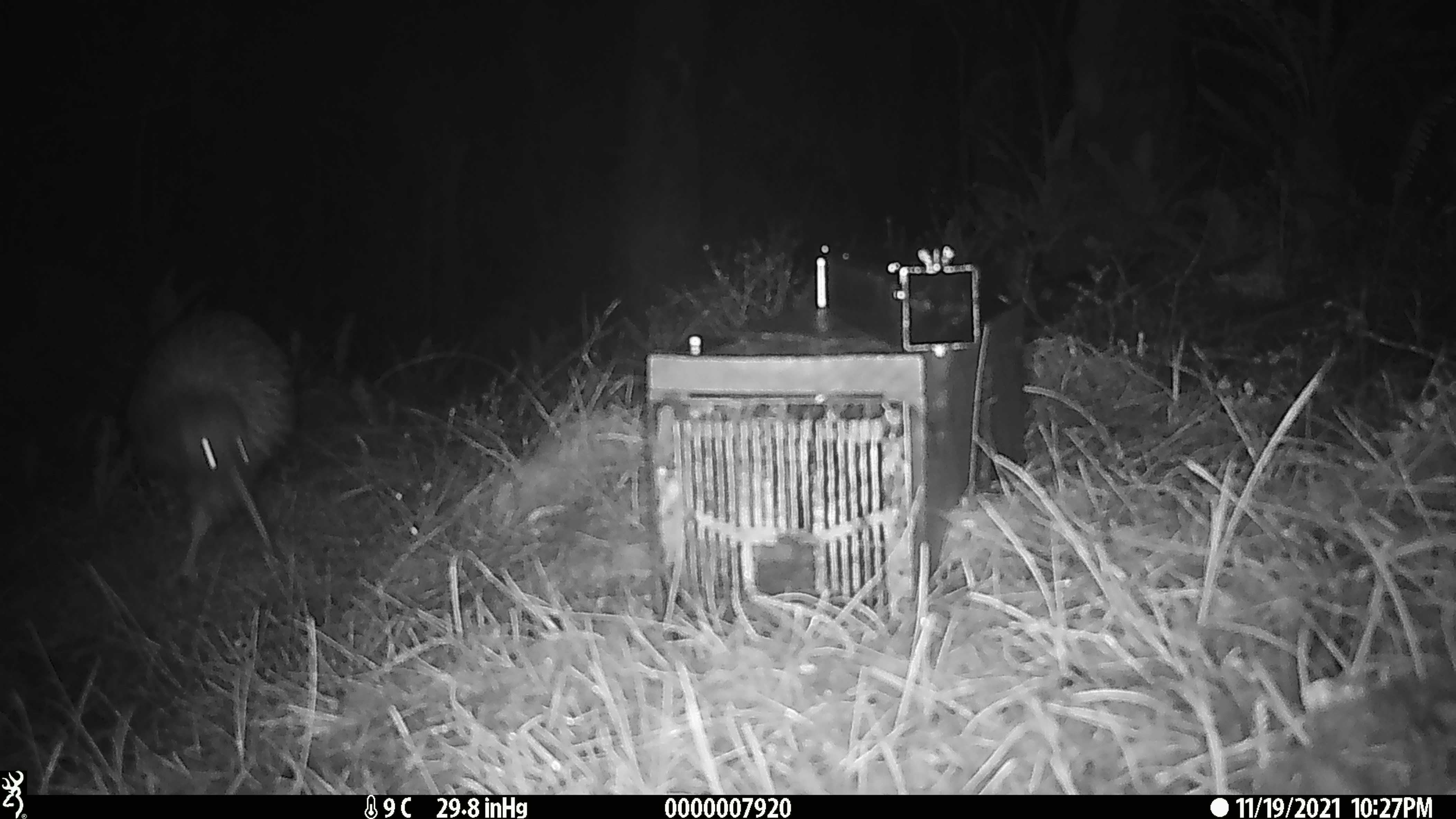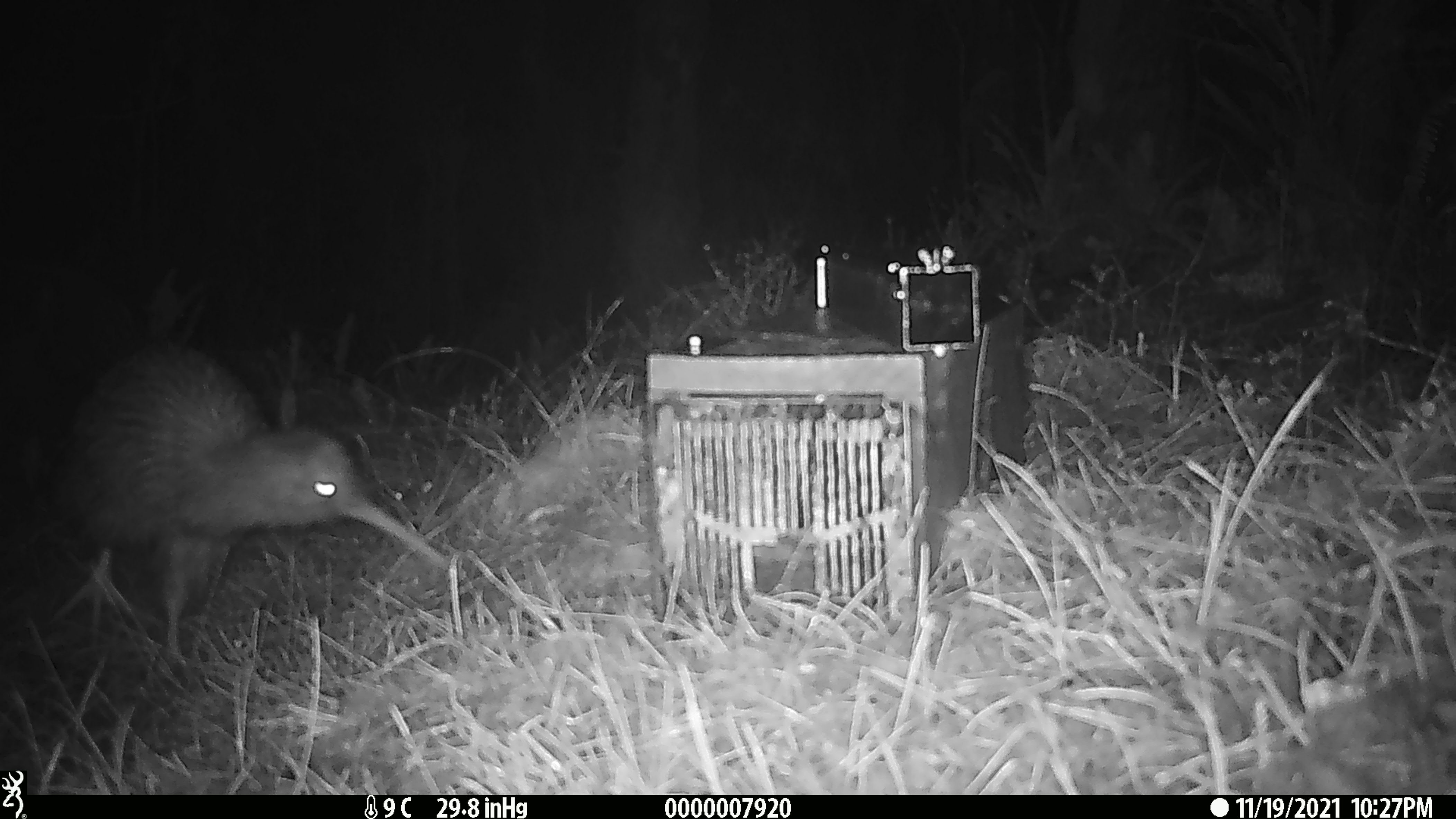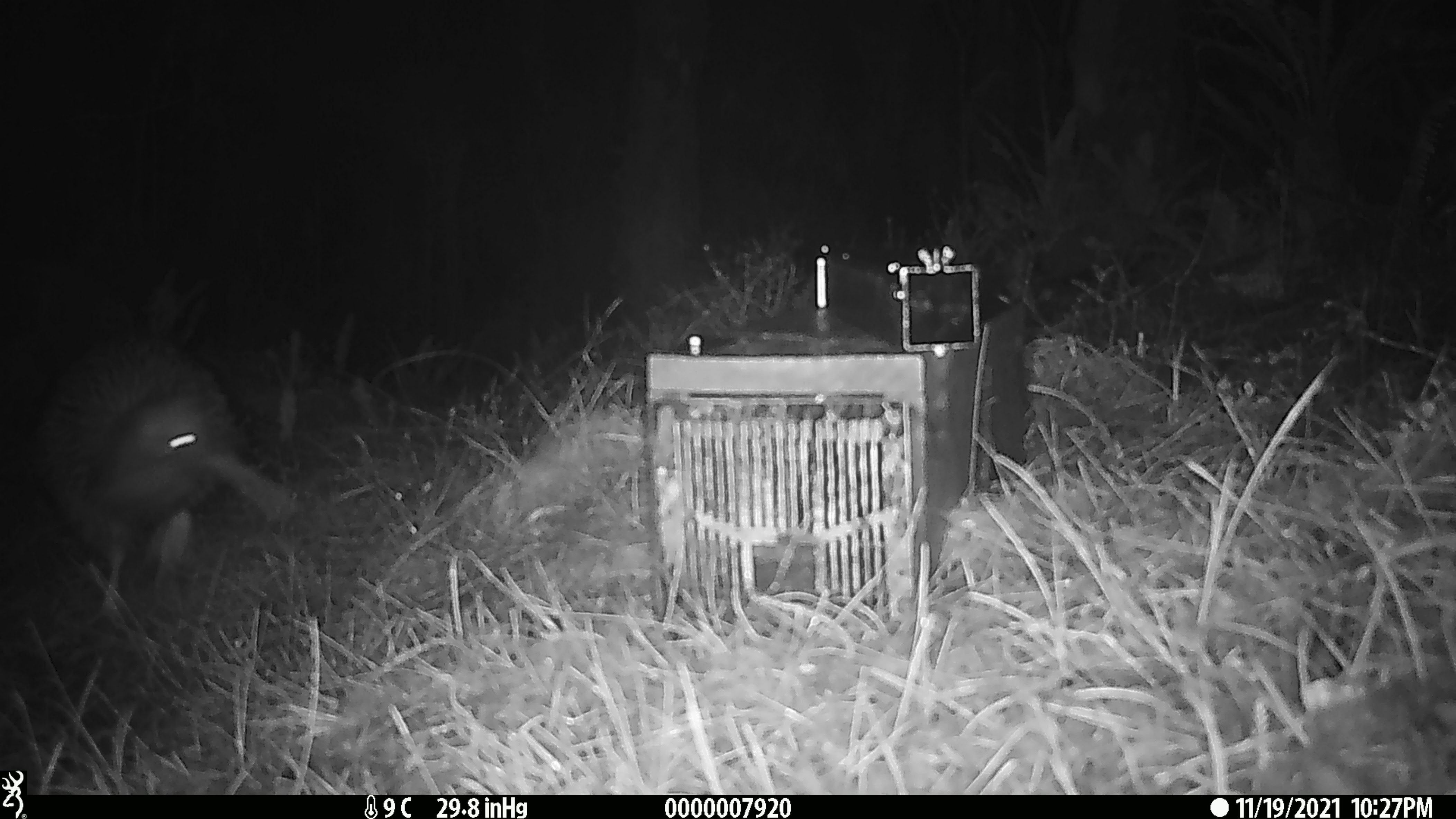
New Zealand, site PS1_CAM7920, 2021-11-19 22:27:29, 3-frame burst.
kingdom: Animalia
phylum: Chordata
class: Aves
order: Apterygiformes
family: Apterygidae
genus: Apteryx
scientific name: Apteryx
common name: kiwi